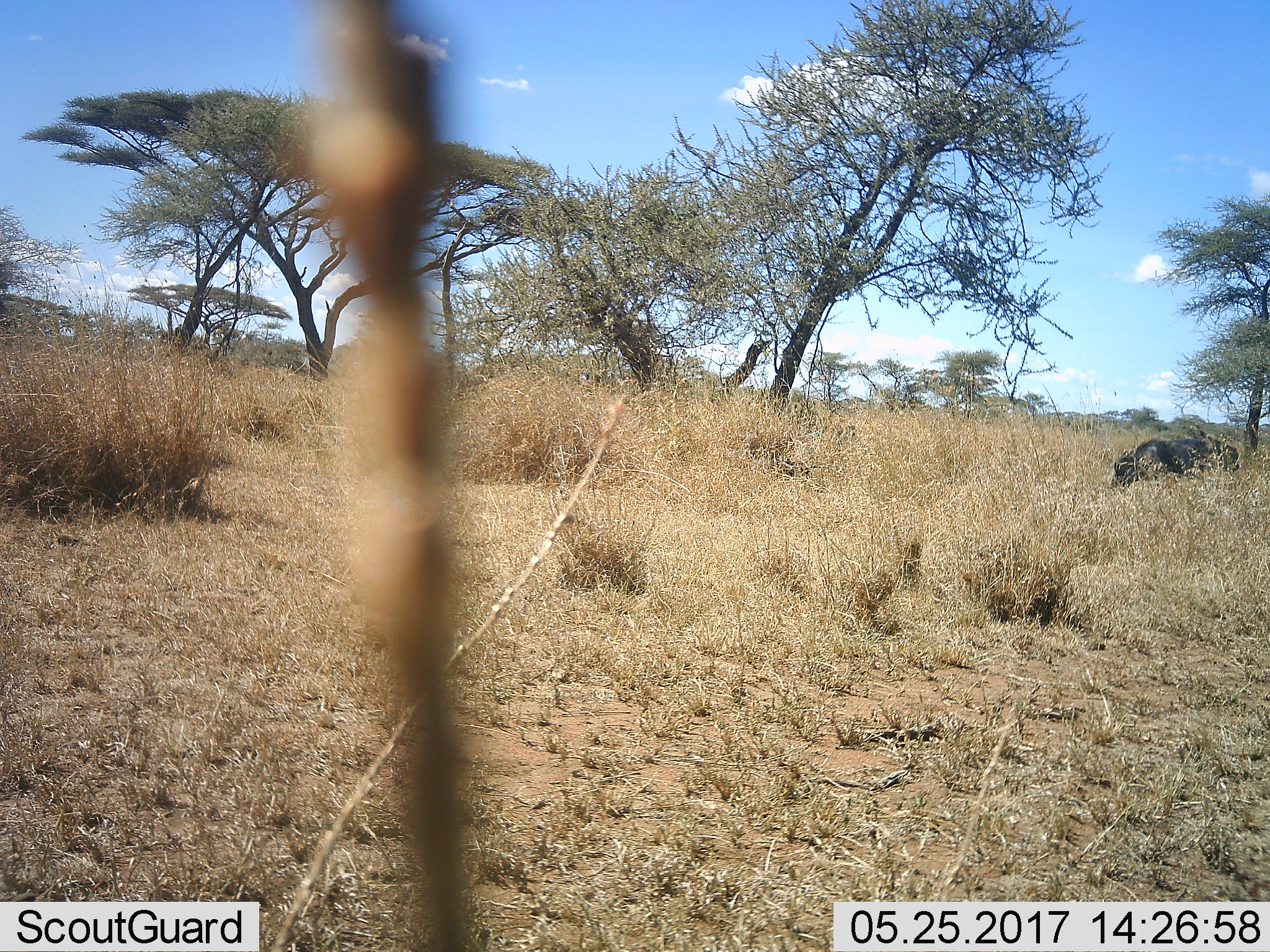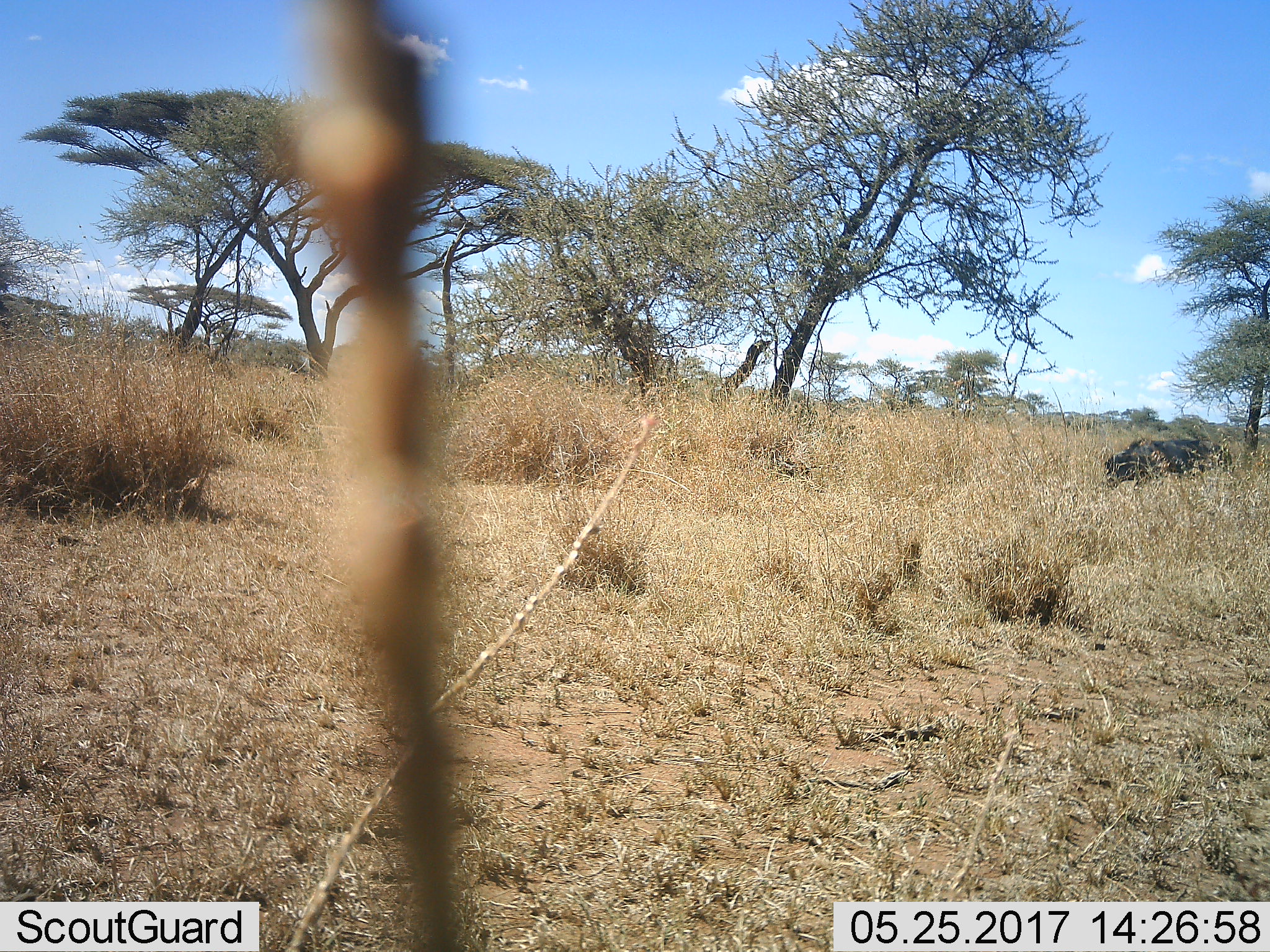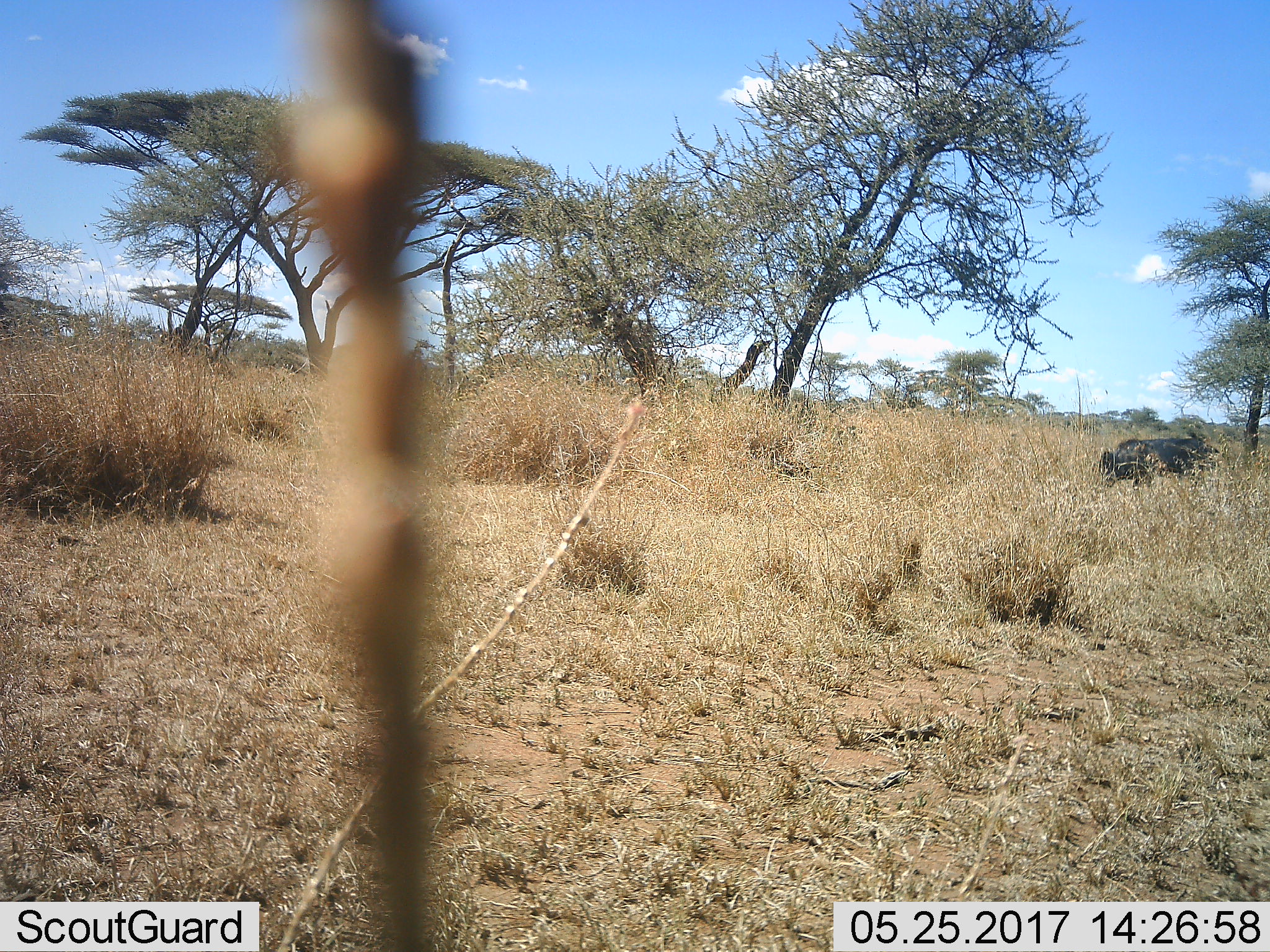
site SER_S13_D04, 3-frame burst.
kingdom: Animalia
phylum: Chordata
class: Mammalia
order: Artiodactyla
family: Bovidae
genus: Syncerus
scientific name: Syncerus caffer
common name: african buffalo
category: buffalo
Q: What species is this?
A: Buffalo (african buffalo) (Syncerus caffer).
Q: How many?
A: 1.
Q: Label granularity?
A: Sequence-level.